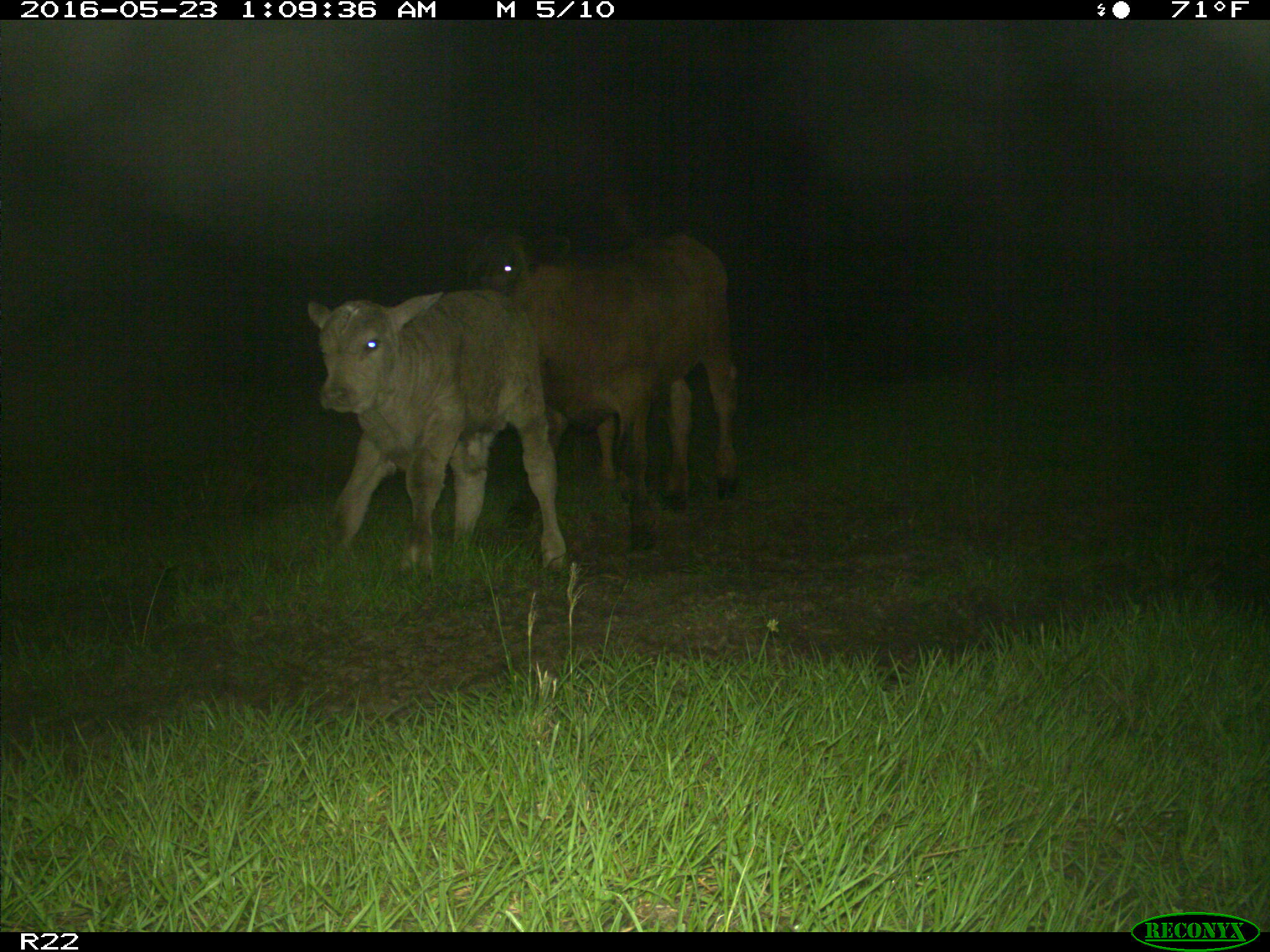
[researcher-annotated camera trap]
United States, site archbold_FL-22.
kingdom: Animalia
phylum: Chordata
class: Mammalia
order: Artiodactyla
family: Bovidae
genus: Bos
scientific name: Bos taurus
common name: domestic cow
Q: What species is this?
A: Bos taurus (domestic cow).